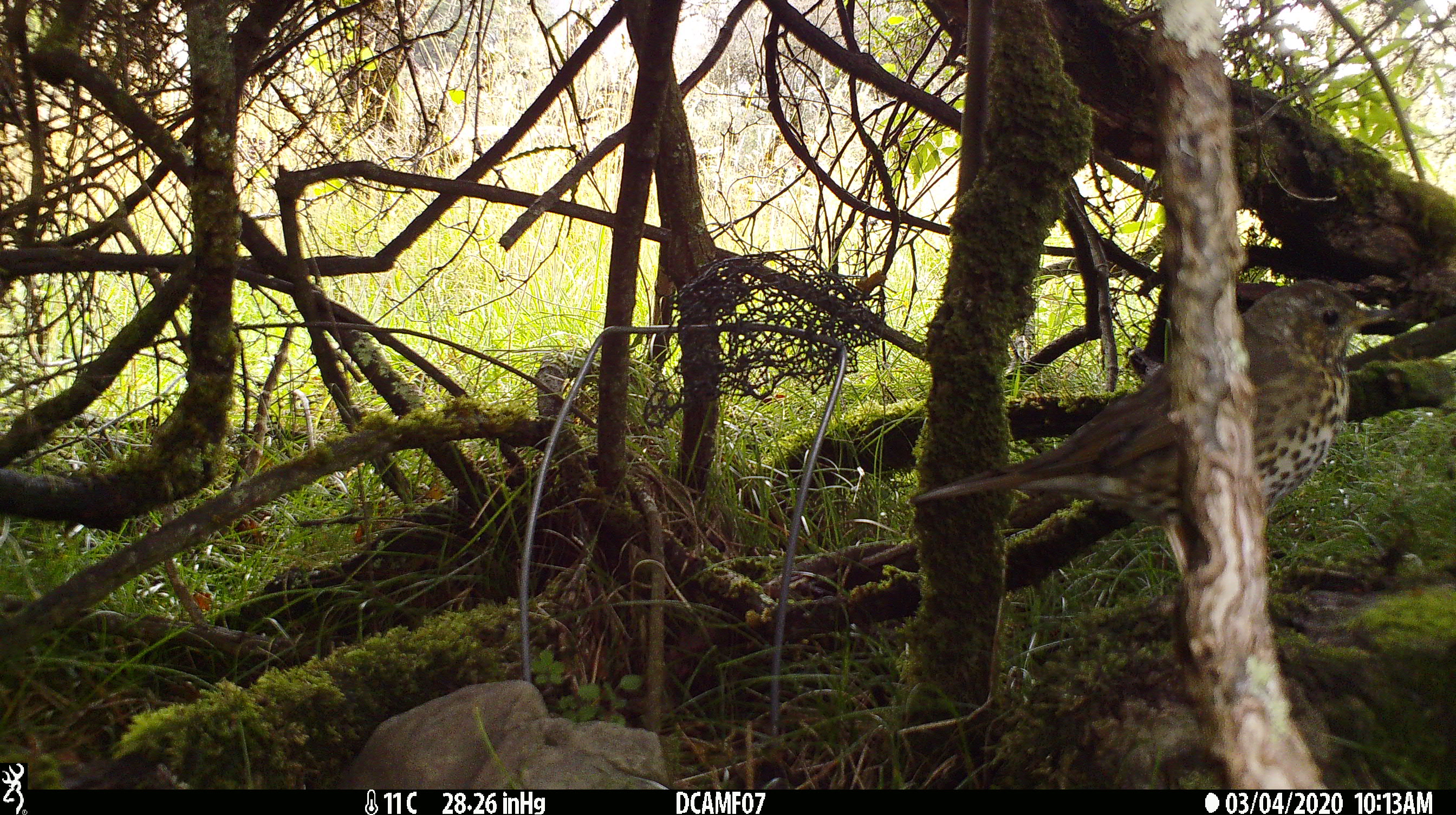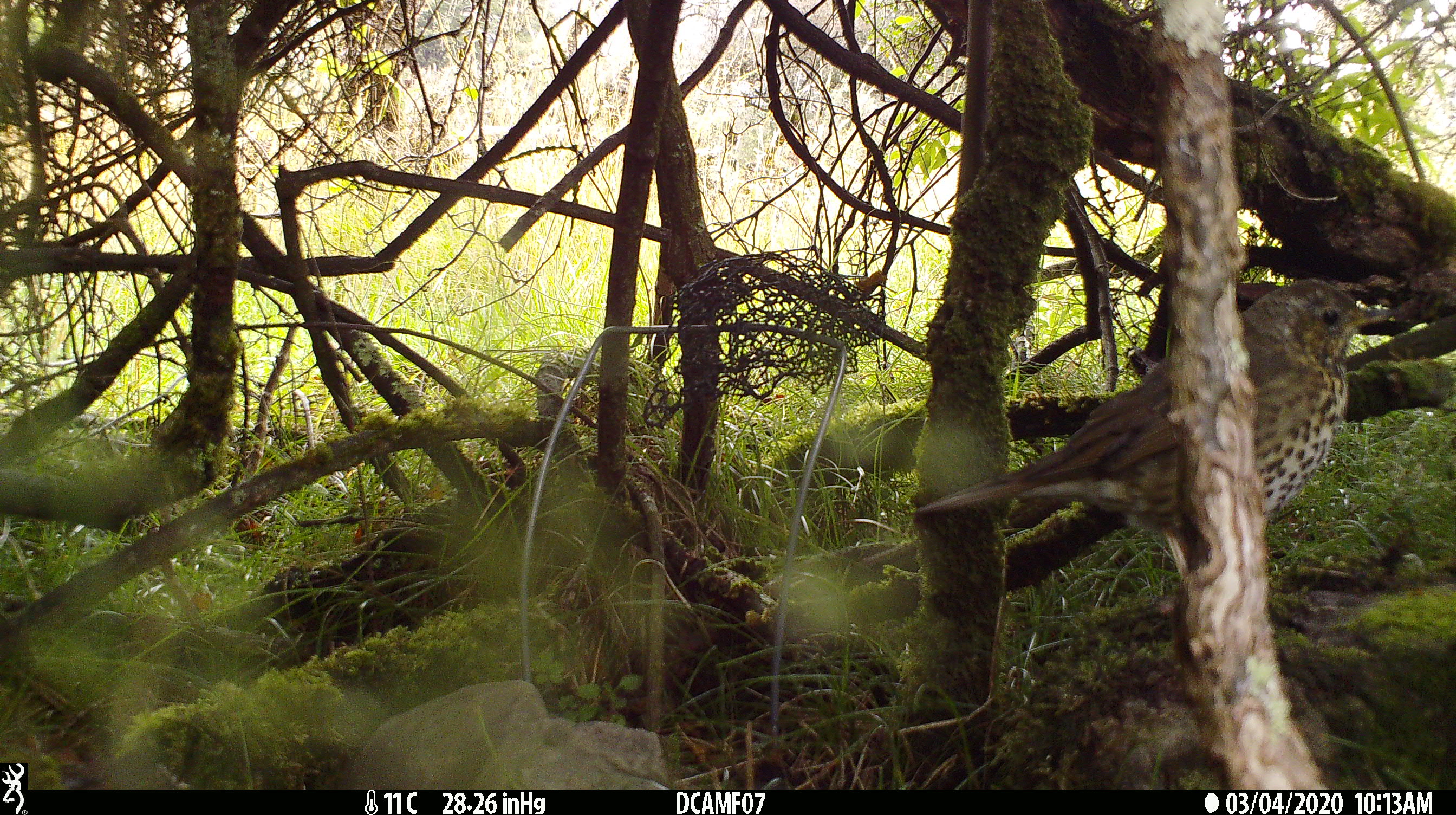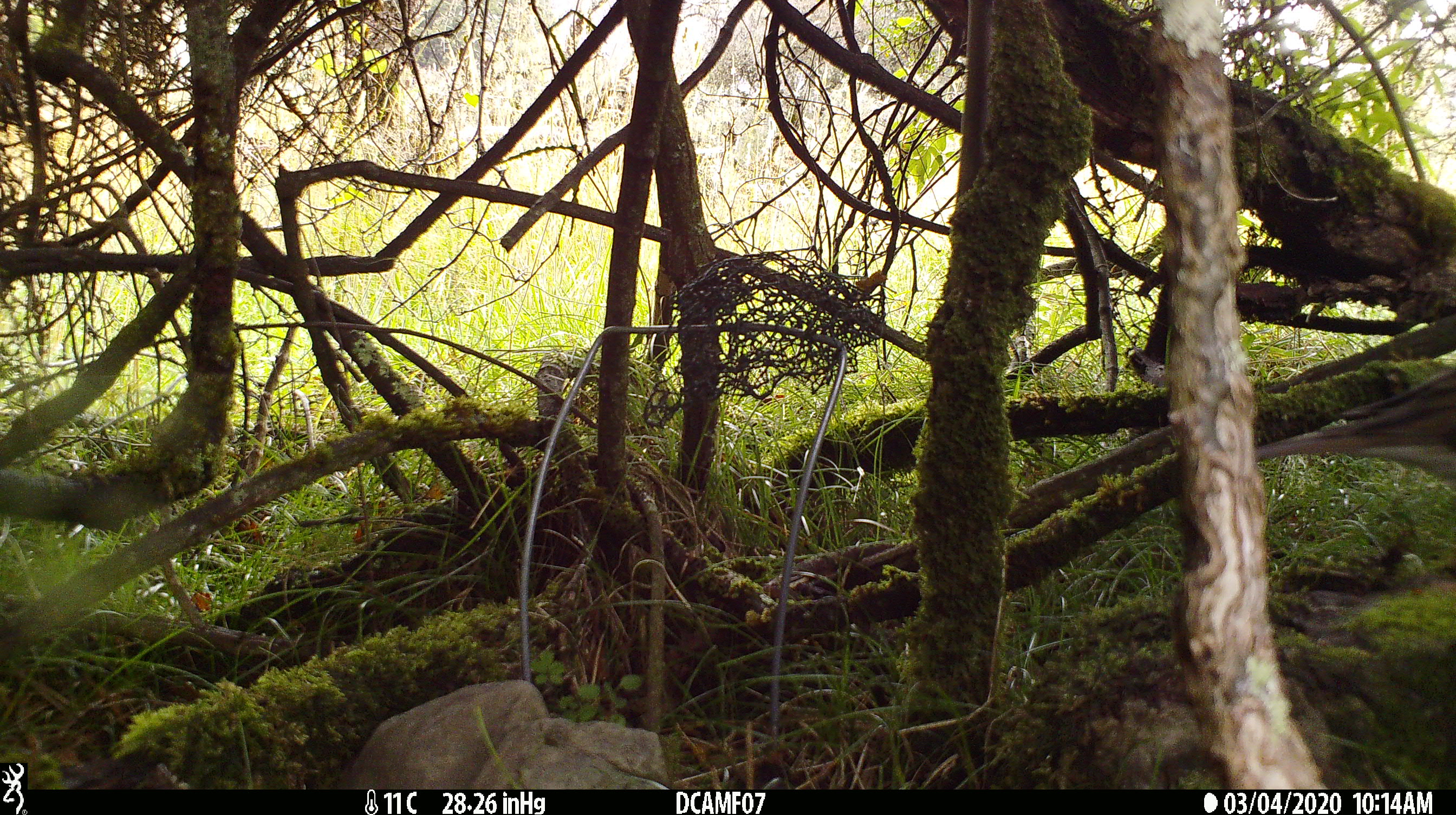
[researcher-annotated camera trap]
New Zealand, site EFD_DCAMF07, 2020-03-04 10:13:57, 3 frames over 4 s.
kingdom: Animalia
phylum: Chordata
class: Aves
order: Passeriformes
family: Turdidae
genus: Turdus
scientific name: Turdus philomelos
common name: song thrush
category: thrush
Thrush (song thrush) (Turdus philomelos).